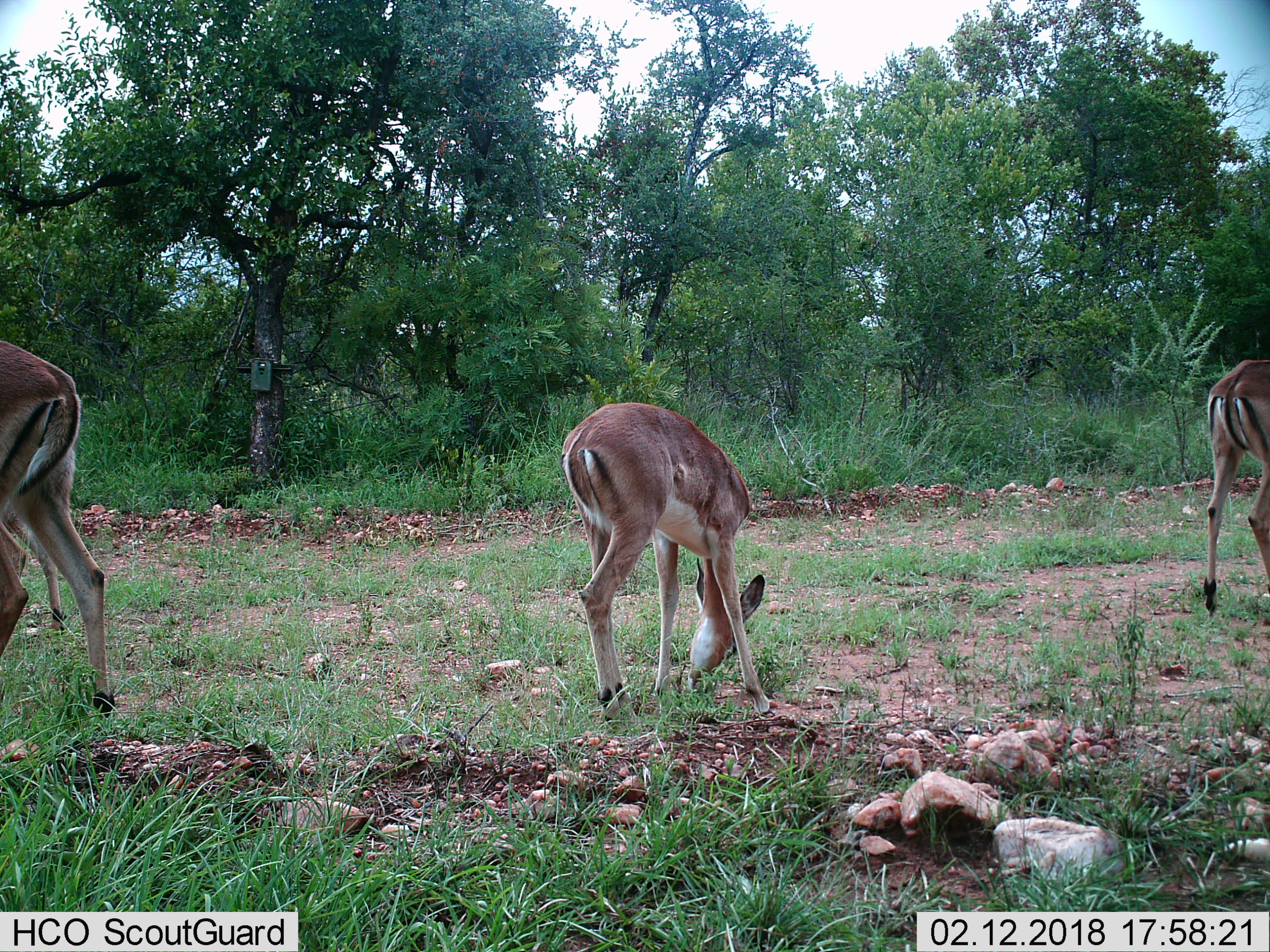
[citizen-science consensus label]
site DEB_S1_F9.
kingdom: Animalia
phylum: Chordata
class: Mammalia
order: Artiodactyla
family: Bovidae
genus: Aepyceros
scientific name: Aepyceros melampus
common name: impala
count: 4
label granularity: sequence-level